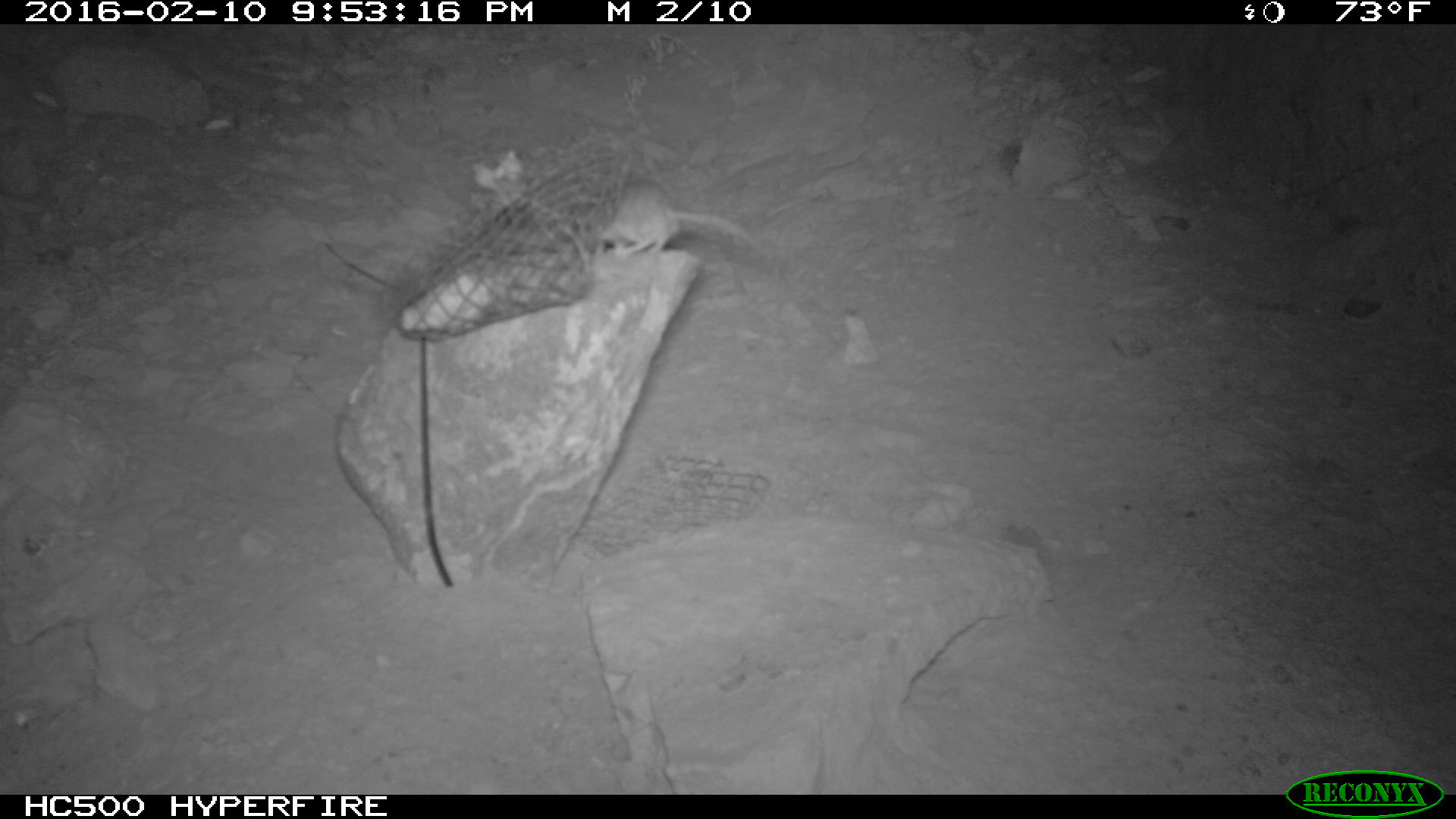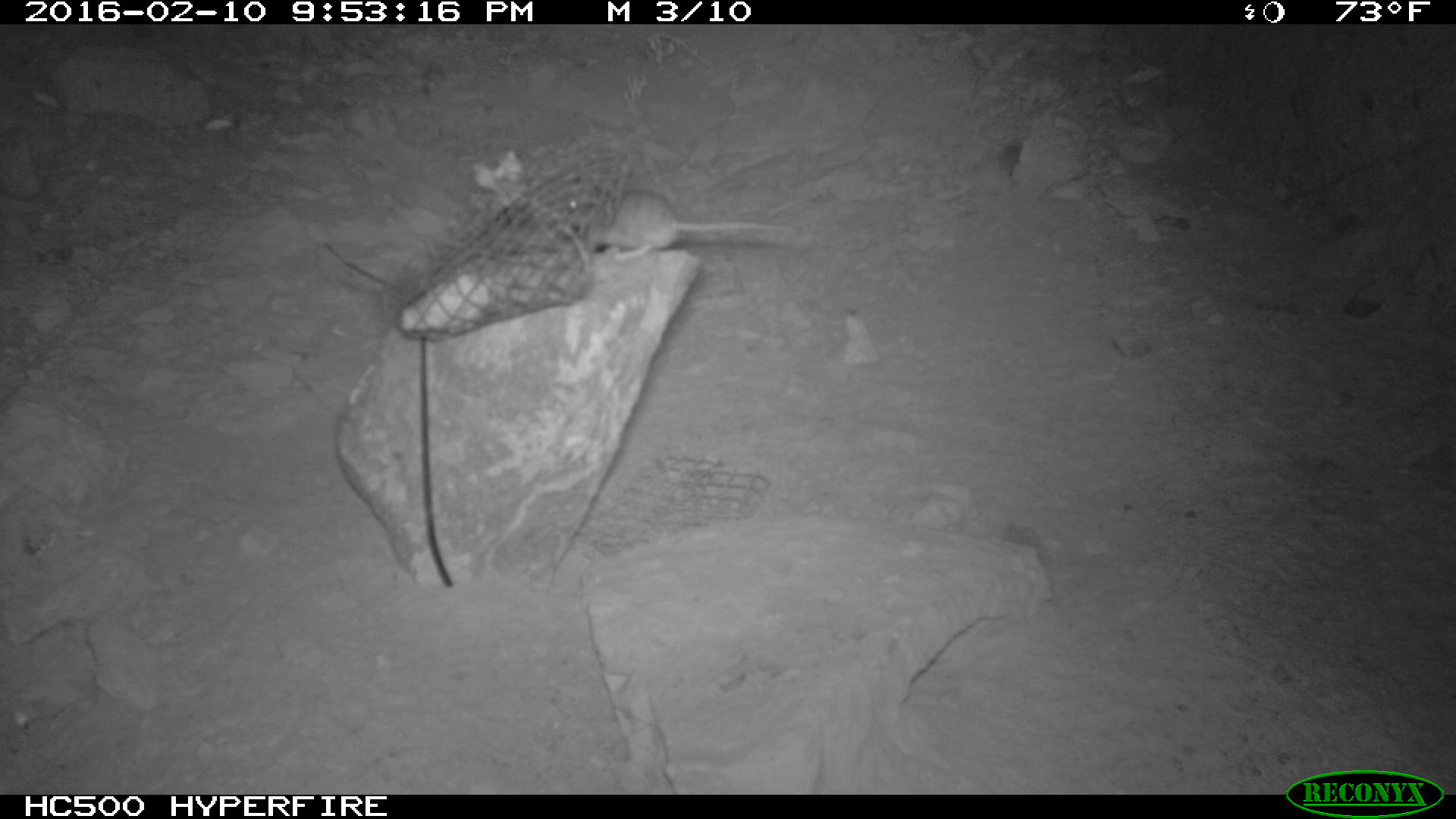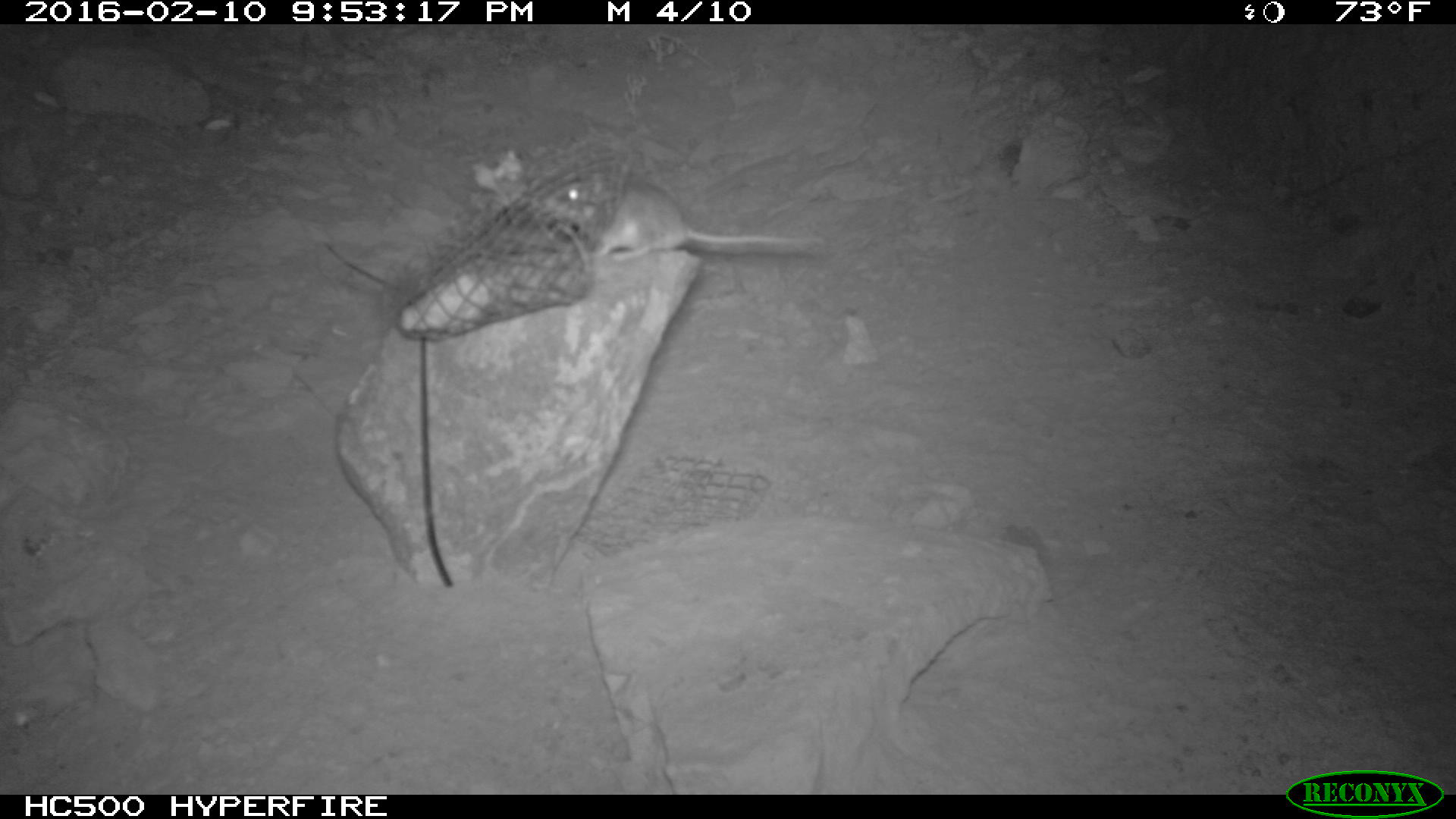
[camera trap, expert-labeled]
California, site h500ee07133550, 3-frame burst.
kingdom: Animalia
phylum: Chordata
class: Mammalia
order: Rodentia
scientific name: Rodentia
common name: rodent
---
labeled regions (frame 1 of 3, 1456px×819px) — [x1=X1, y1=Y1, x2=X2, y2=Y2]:
rodent: [x1=560, y1=178, x2=780, y2=279]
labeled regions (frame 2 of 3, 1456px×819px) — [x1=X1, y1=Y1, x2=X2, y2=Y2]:
rodent: [x1=563, y1=187, x2=791, y2=262]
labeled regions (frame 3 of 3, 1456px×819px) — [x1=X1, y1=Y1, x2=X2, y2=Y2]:
rodent: [x1=538, y1=173, x2=828, y2=266]